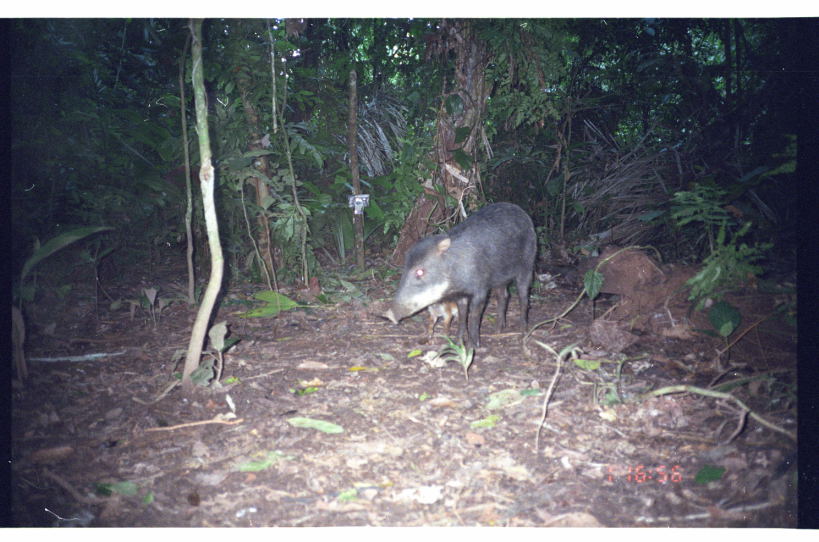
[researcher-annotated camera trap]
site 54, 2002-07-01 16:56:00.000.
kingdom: Animalia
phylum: Chordata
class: Mammalia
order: Artiodactyla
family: Tayassuidae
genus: Tayassu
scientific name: Tayassu pecari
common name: white-lipped peccary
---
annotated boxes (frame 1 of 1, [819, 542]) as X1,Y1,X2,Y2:
tayassu pecari: 380,200,538,353